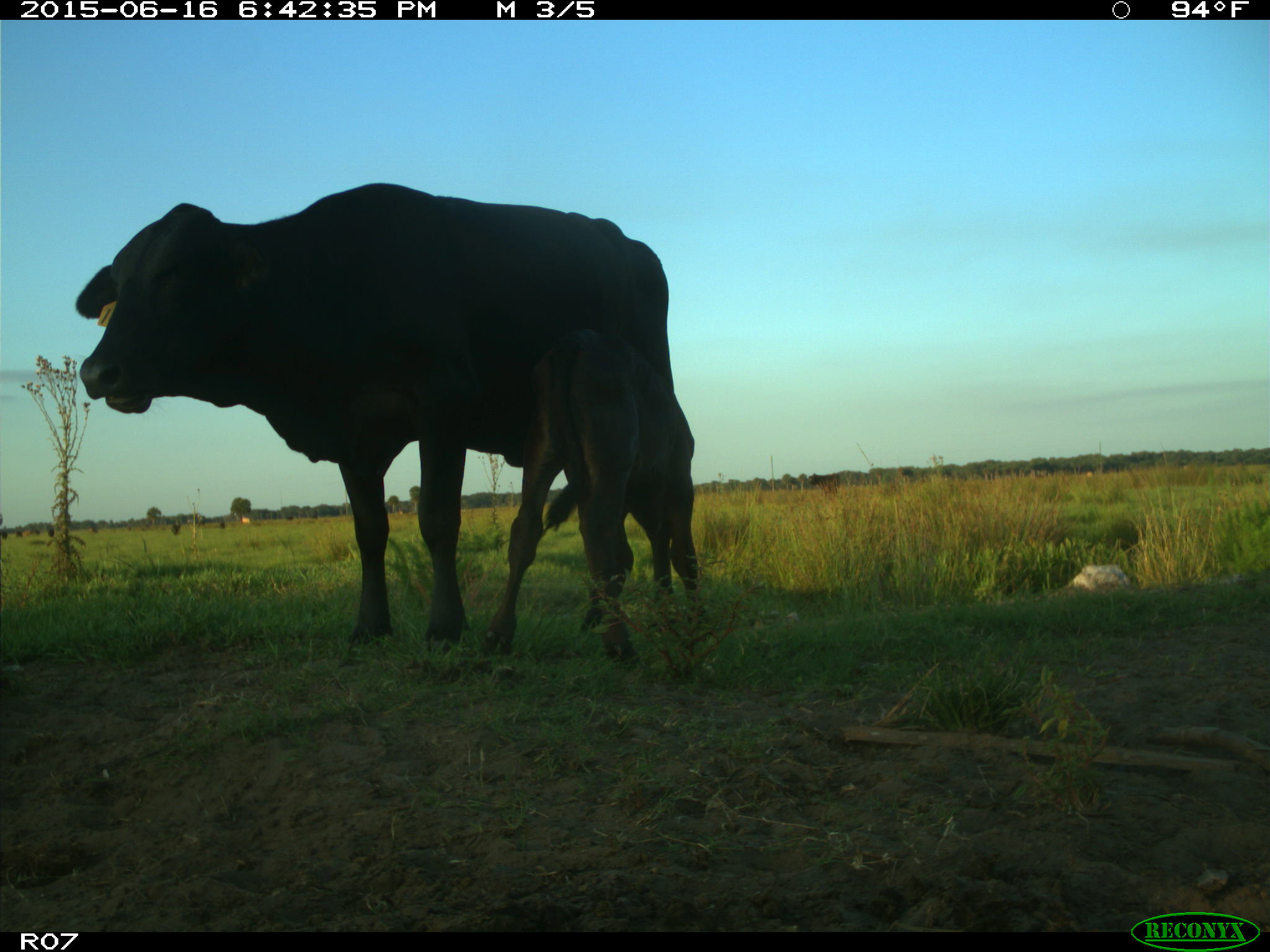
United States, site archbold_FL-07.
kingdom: Animalia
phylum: Chordata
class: Mammalia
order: Artiodactyla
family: Bovidae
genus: Bos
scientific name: Bos taurus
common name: domestic cow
Bos taurus (domestic cow).